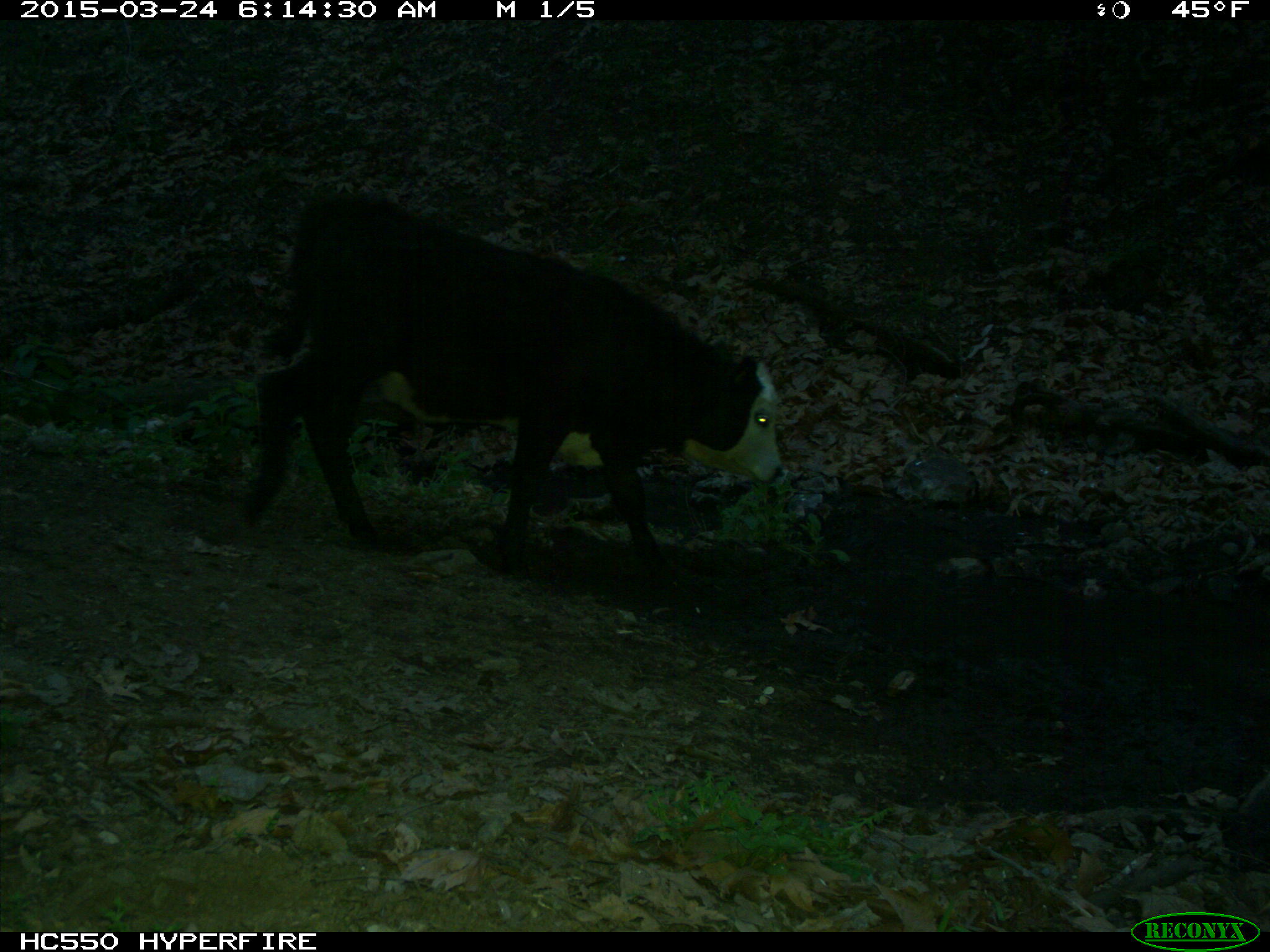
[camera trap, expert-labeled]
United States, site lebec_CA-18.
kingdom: Animalia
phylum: Chordata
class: Mammalia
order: Artiodactyla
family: Bovidae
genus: Bos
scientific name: Bos taurus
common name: domestic cow